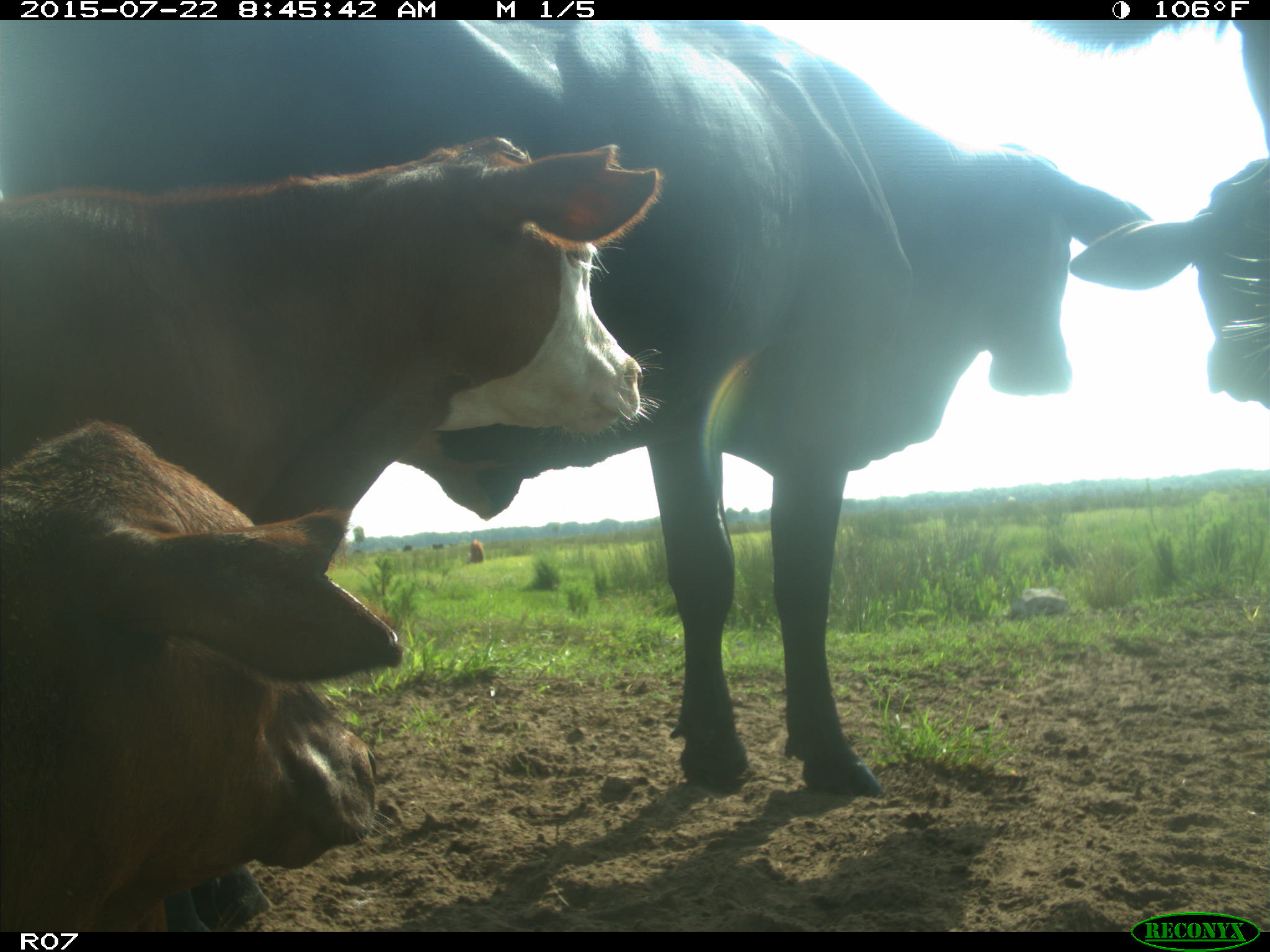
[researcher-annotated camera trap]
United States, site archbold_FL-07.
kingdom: Animalia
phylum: Chordata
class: Mammalia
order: Artiodactyla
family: Suidae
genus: Sus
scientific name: Sus scrofa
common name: wild boar